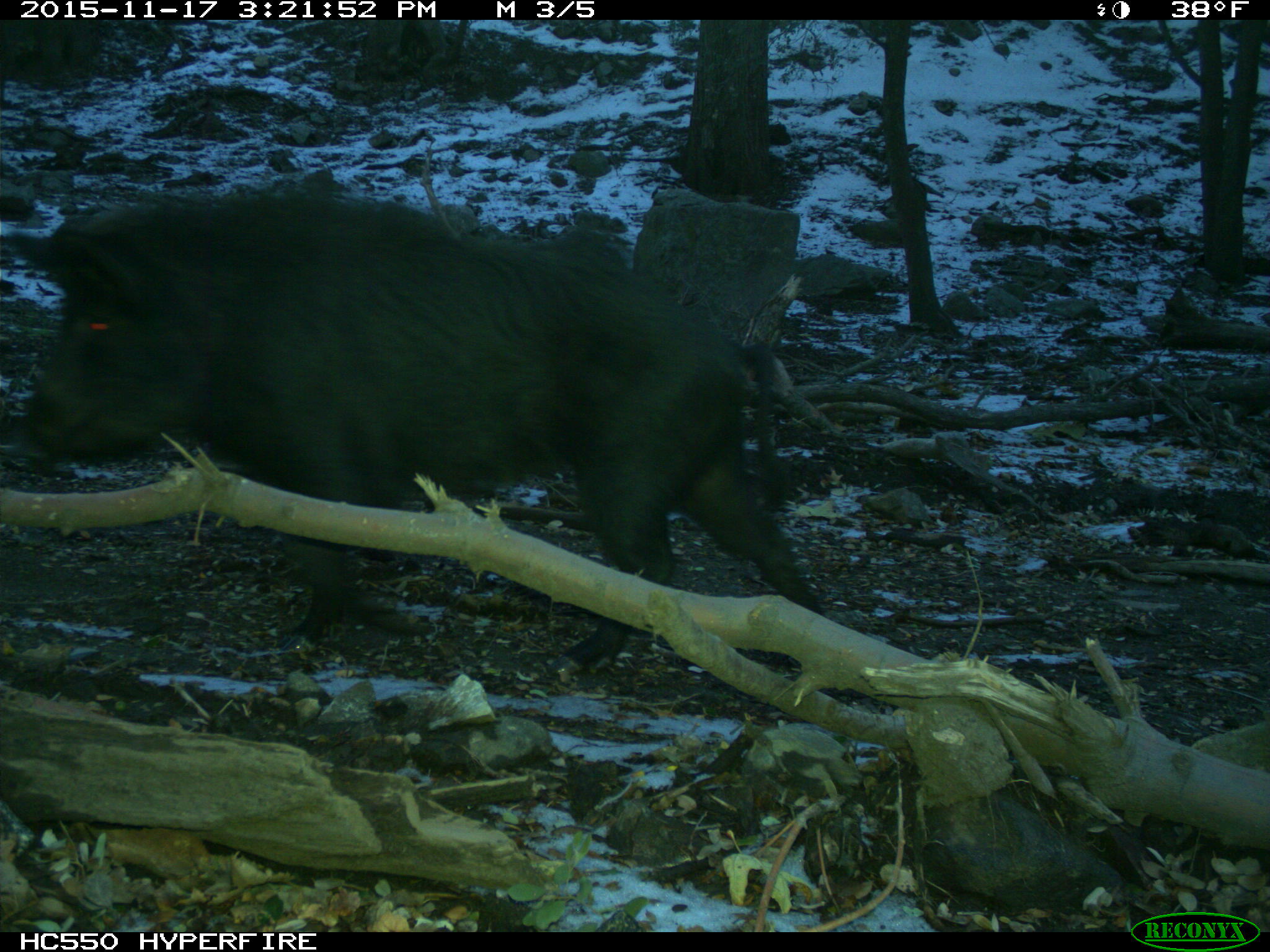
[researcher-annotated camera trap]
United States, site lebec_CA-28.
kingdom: Animalia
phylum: Chordata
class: Mammalia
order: Artiodactyla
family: Suidae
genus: Sus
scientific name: Sus scrofa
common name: wild boar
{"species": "Sus scrofa (wild boar)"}